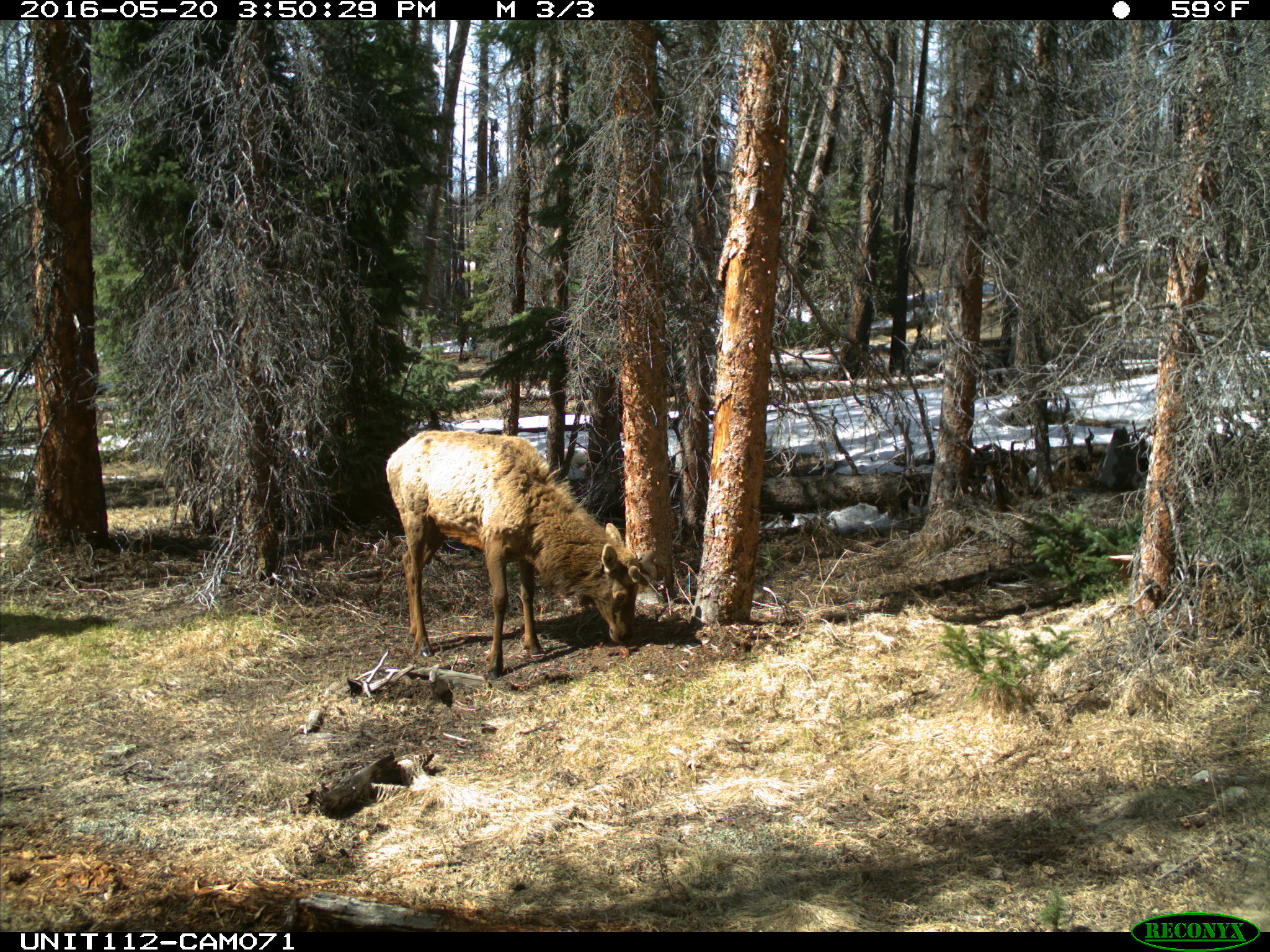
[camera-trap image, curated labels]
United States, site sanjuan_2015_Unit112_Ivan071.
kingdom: Animalia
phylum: Chordata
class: Mammalia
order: Artiodactyla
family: Cervidae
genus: Cervus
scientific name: Cervus elaphus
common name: red deer